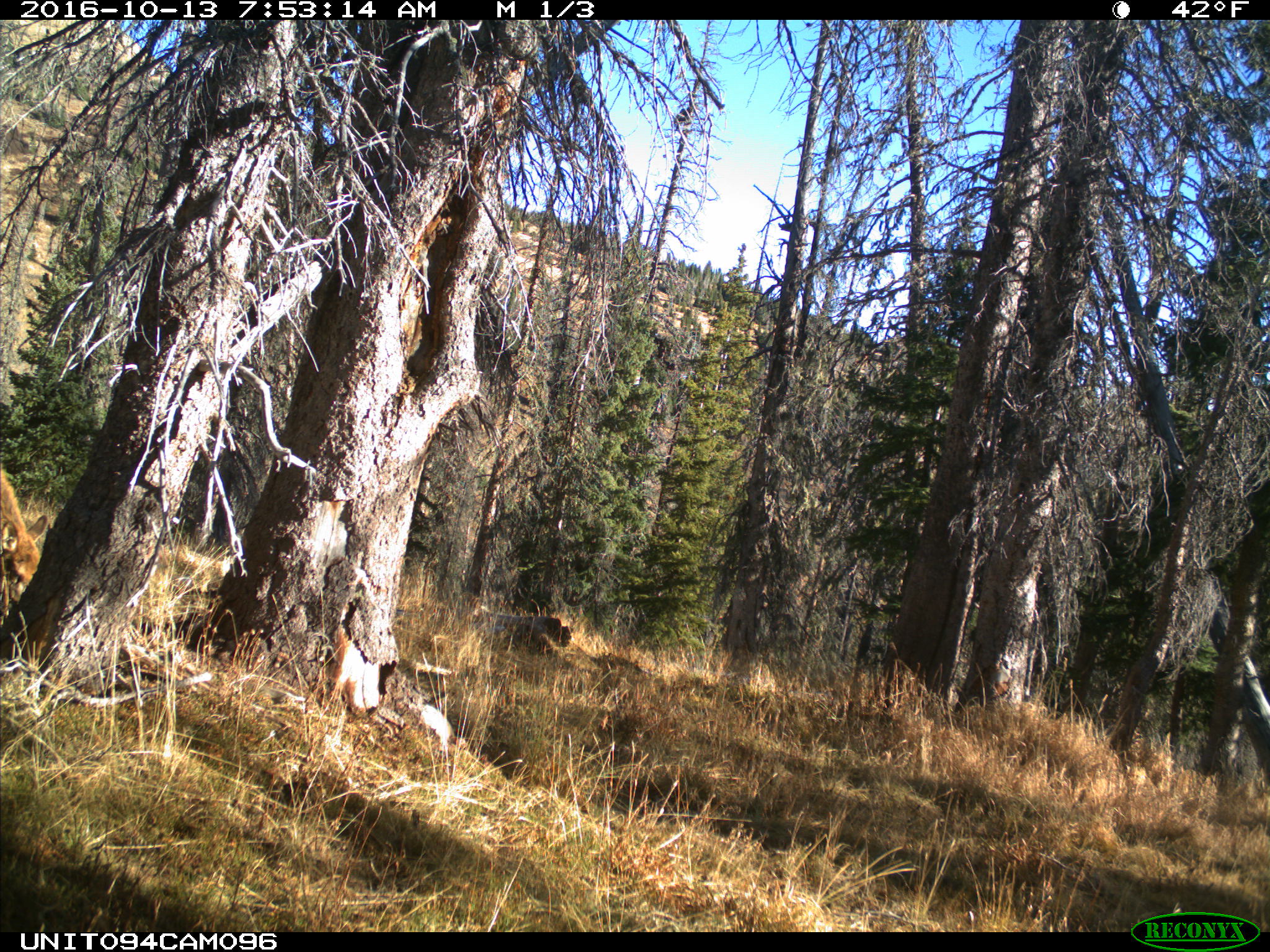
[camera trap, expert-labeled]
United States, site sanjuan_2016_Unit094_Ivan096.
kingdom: Animalia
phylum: Chordata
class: Mammalia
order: Artiodactyla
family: Cervidae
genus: Cervus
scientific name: Cervus elaphus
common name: red deer